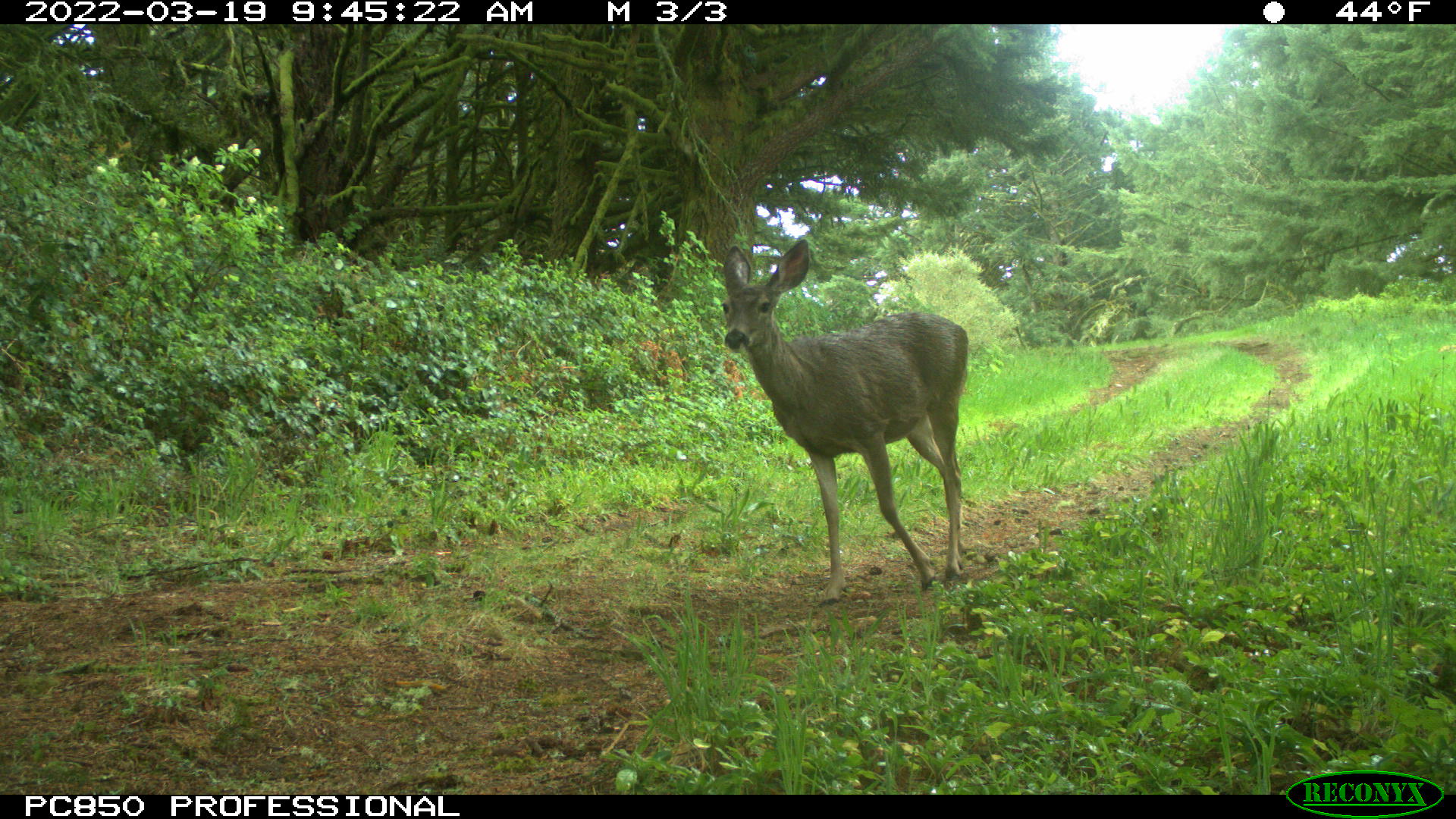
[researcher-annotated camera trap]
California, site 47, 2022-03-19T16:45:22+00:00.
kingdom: Animalia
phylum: Chordata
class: Mammalia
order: Artiodactyla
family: Cervidae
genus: Odocoileus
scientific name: Odocoileus hemionus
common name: mule deer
Mule deer (Odocoileus hemionus).